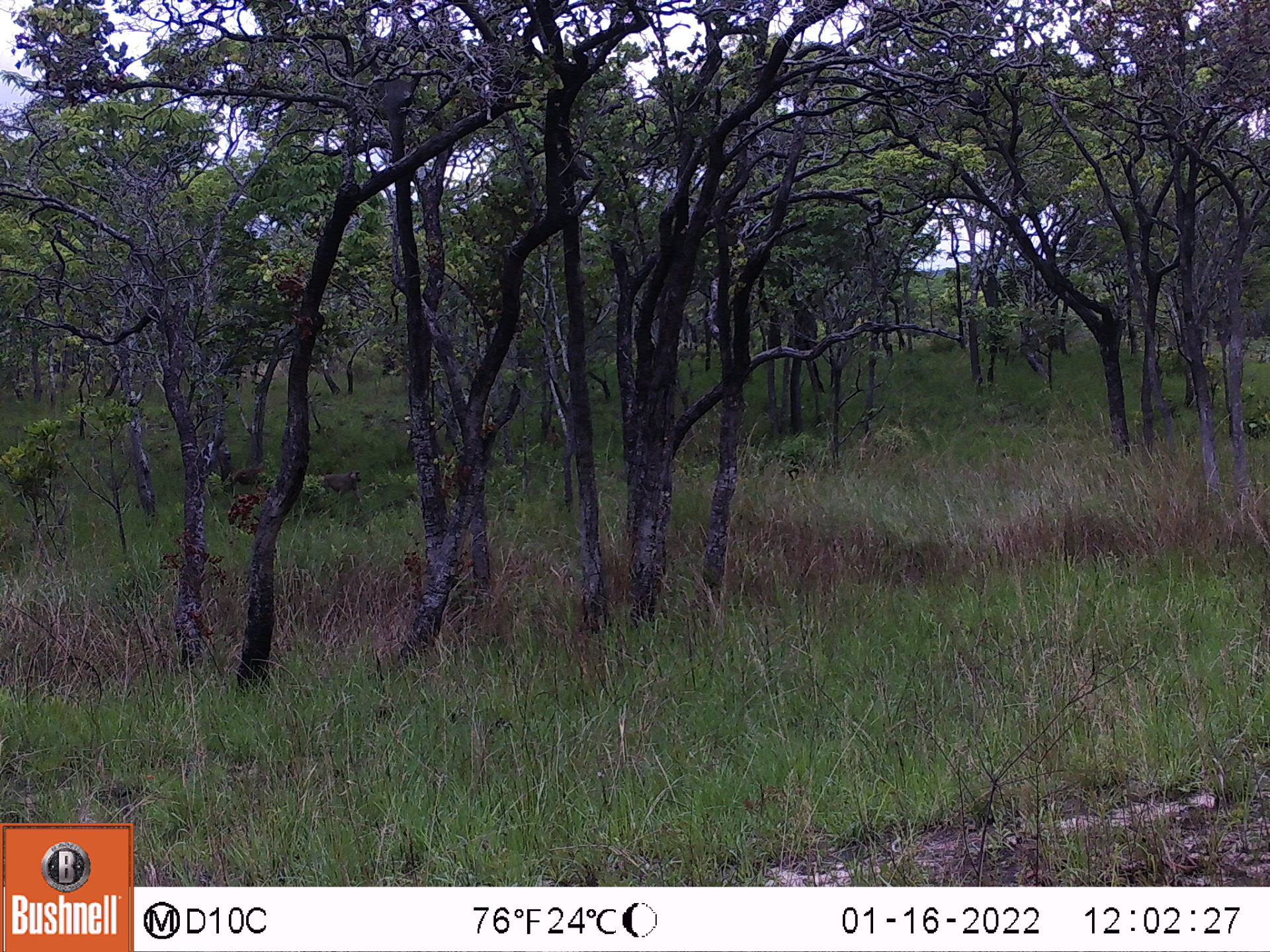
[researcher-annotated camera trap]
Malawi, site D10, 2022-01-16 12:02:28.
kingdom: Animalia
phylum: Chordata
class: Mammalia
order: Primates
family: Cercopithecidae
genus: Papio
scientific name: Papio cynocephalus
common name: yellow baboon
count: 3